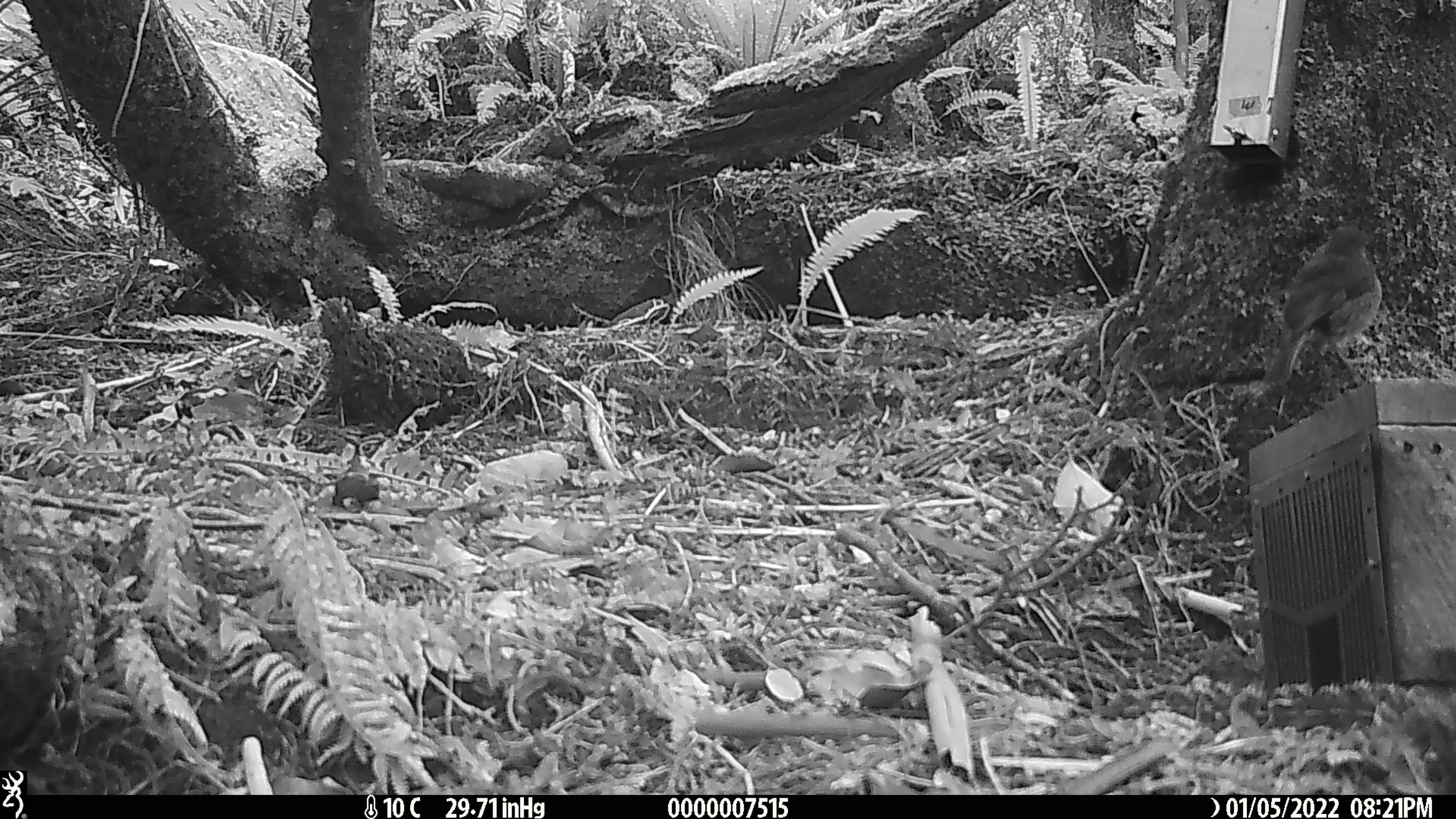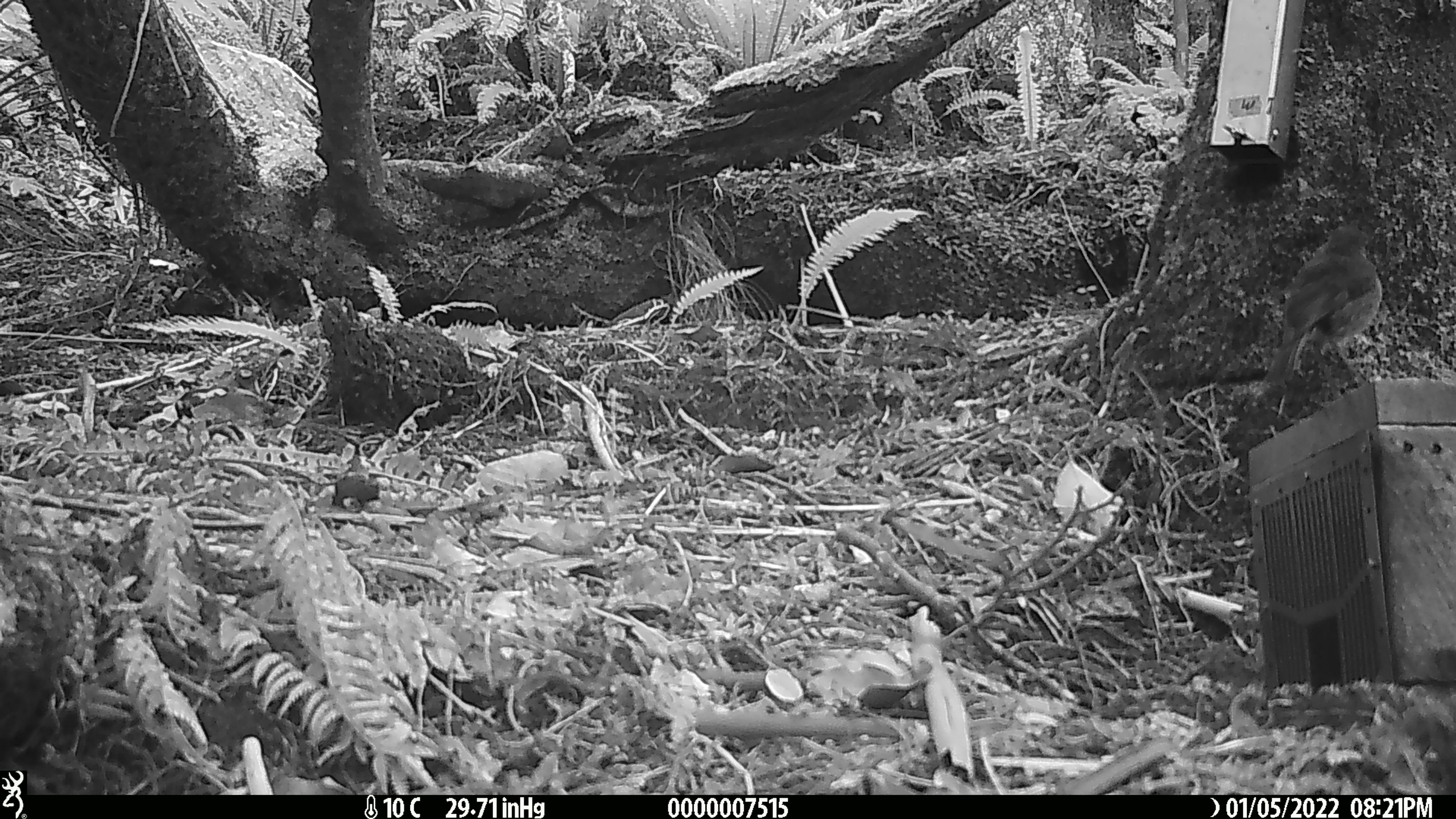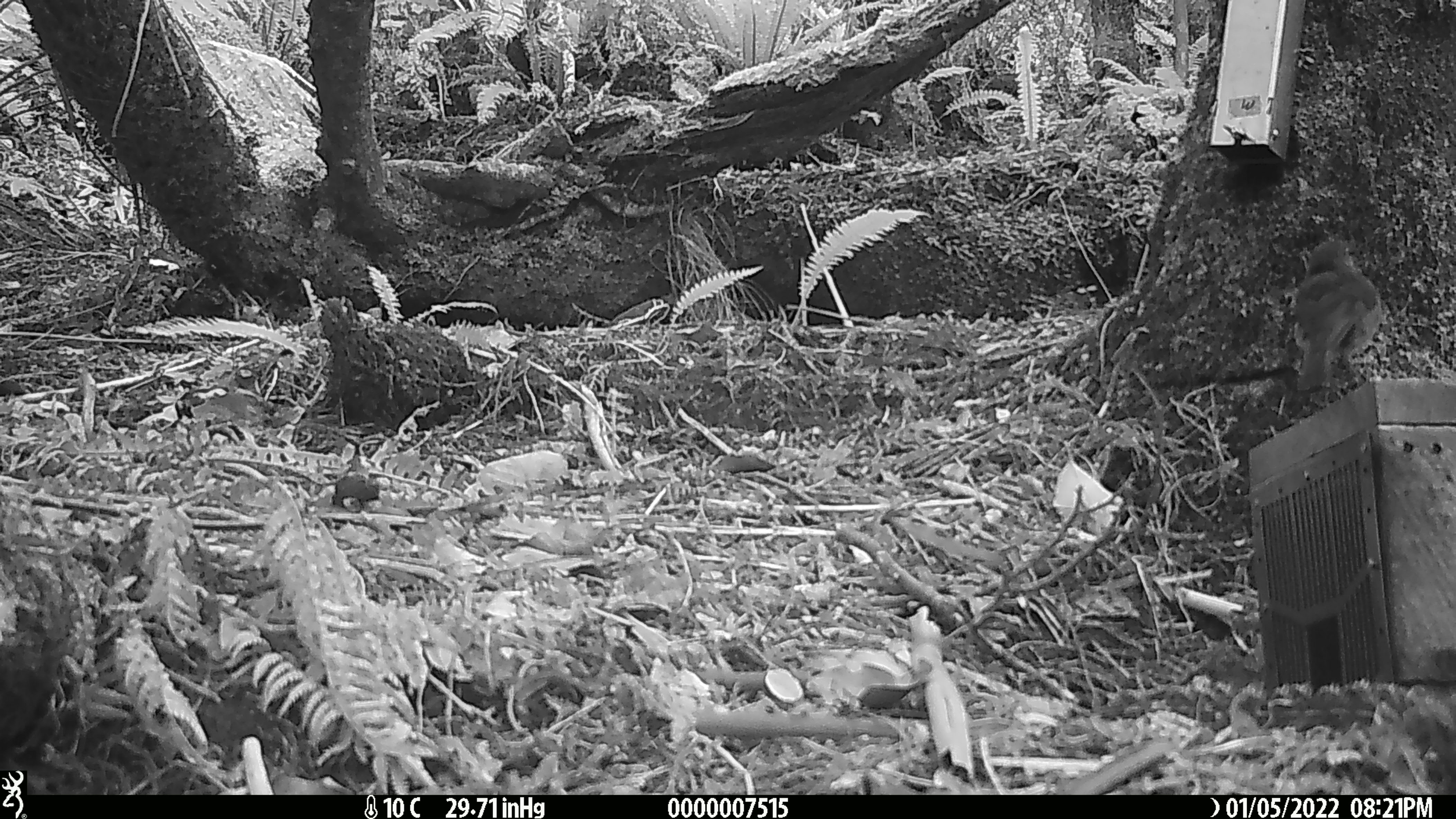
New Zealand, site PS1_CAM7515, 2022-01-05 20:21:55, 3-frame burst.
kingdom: Animalia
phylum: Chordata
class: Aves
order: Passeriformes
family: Petroicidae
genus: Petroica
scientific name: Petroica australis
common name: new zealand robin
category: robin